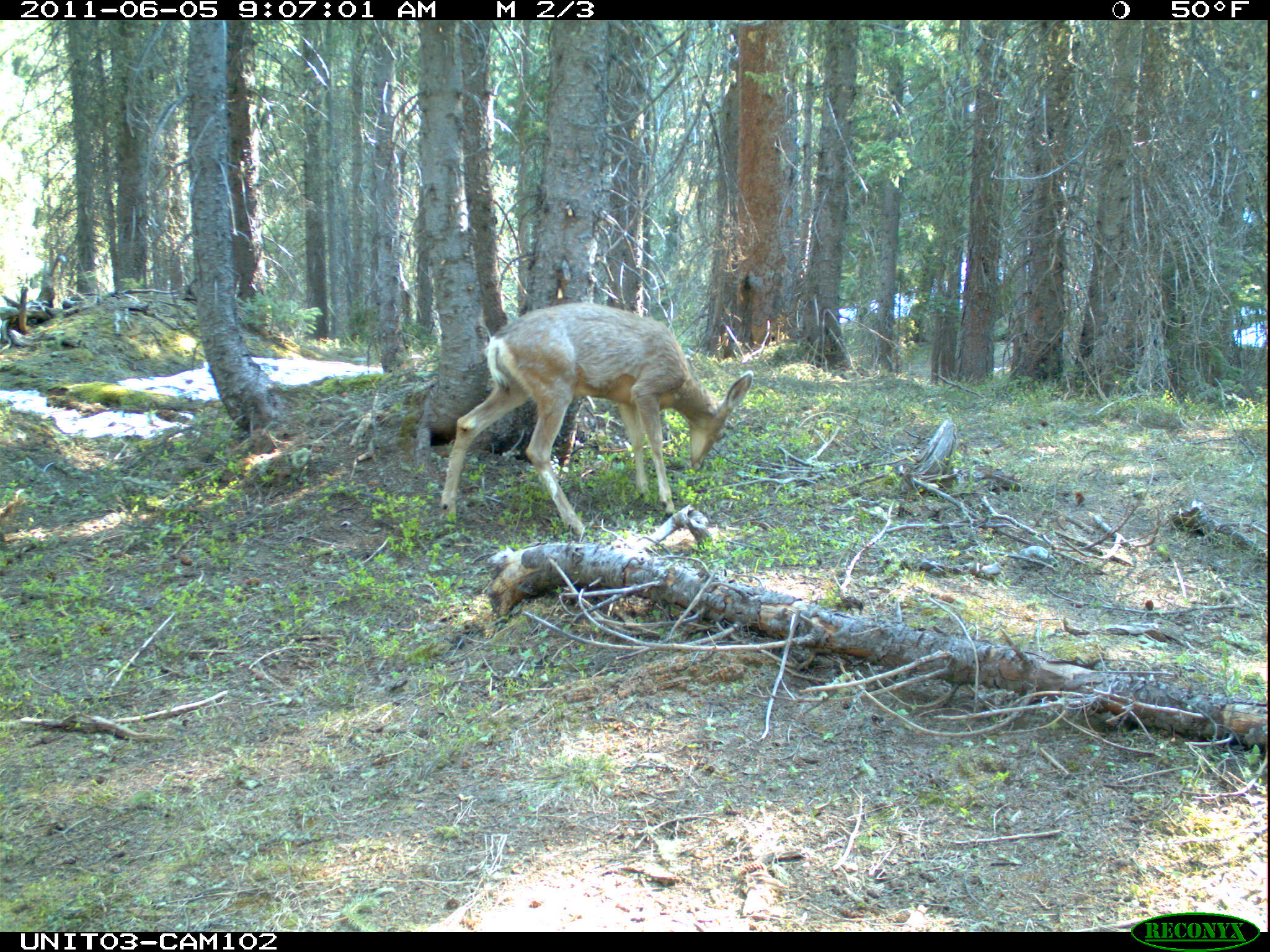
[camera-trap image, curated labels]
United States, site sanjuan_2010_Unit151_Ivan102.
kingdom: Animalia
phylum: Chordata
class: Mammalia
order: Artiodactyla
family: Cervidae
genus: Odocoileus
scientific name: Odocoileus hemionus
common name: mule deer